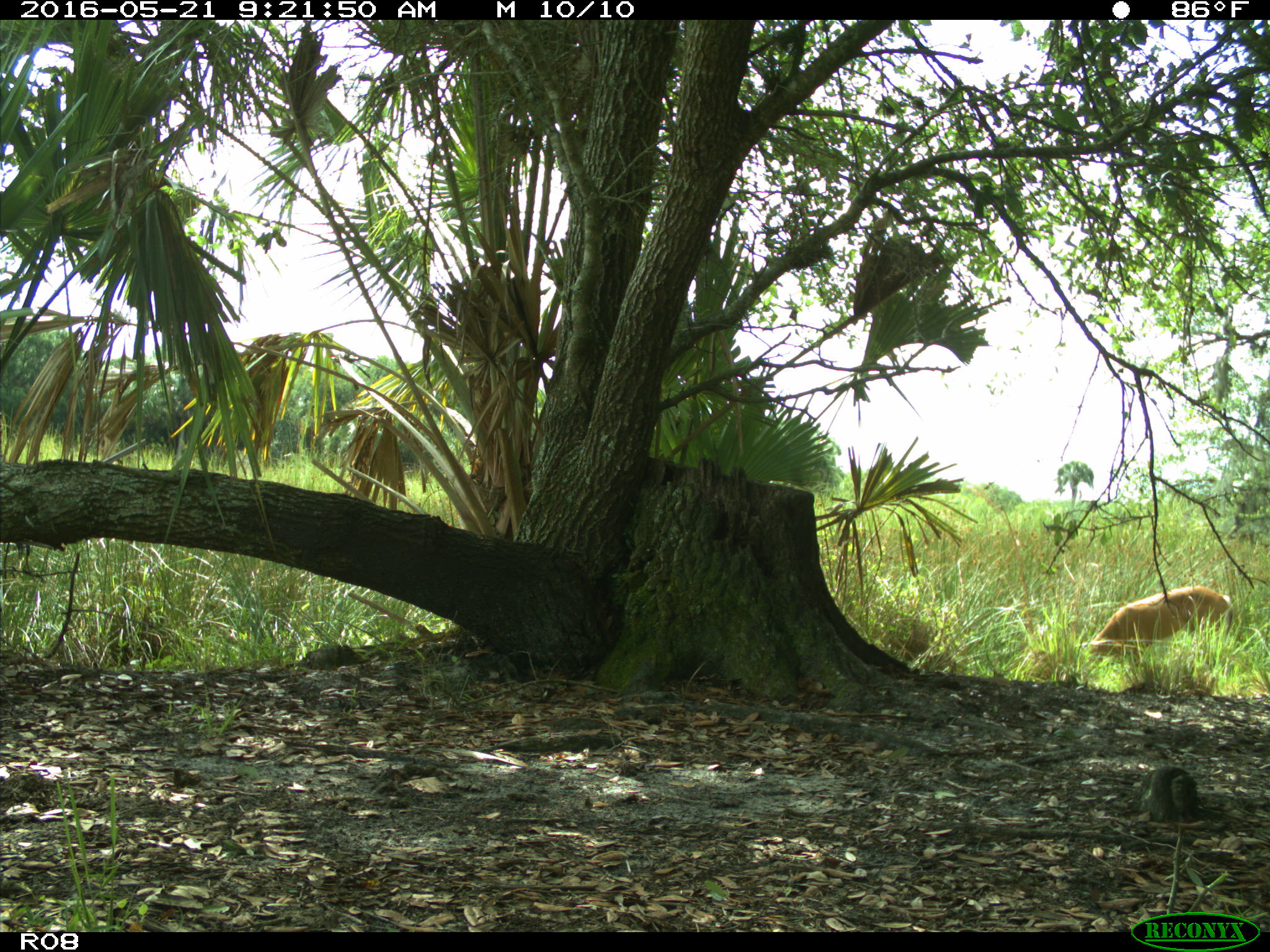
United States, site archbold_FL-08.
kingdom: Animalia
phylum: Chordata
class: Mammalia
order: Artiodactyla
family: Cervidae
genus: Odocoileus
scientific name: Odocoileus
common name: deer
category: unidentified deer